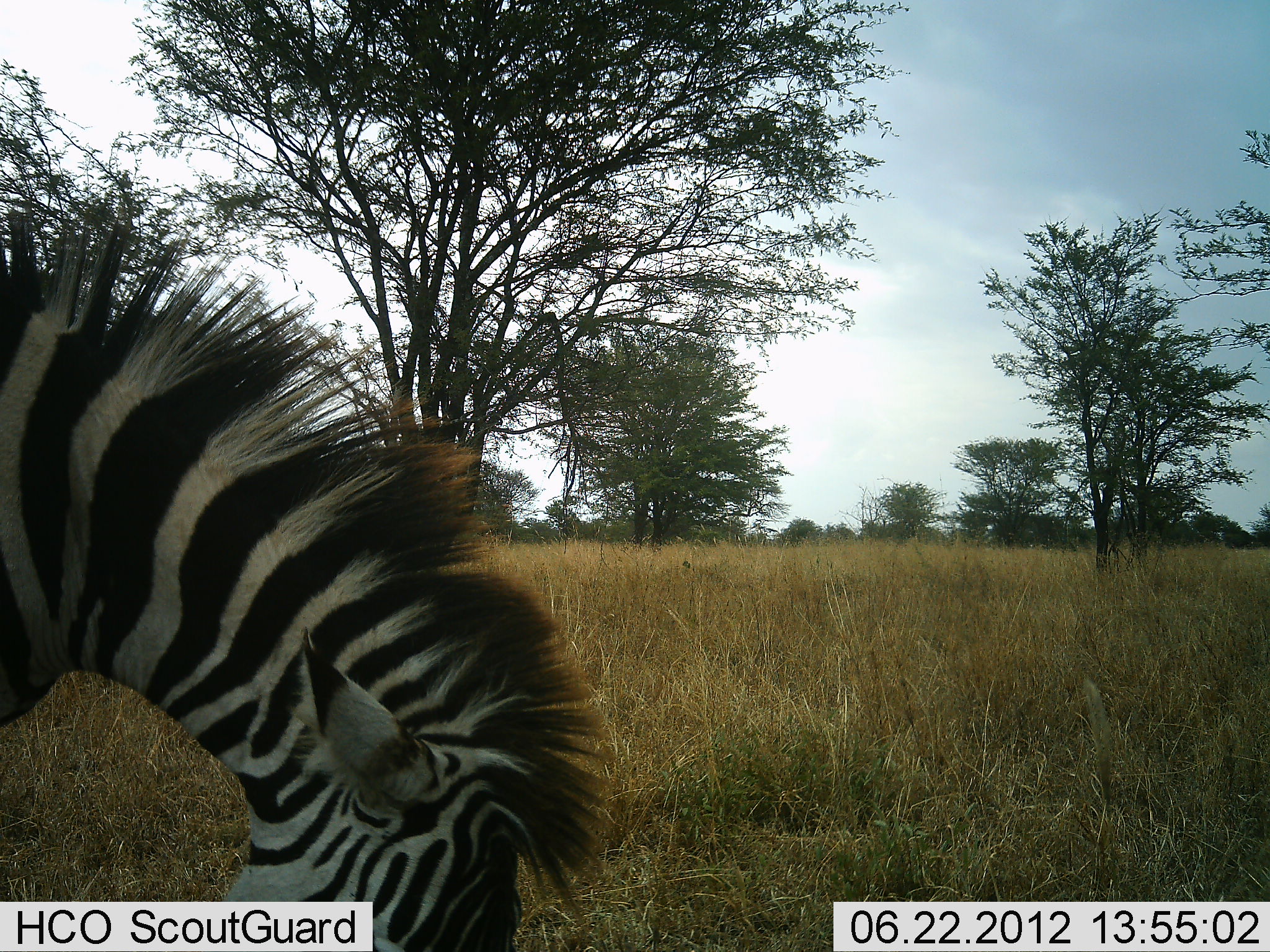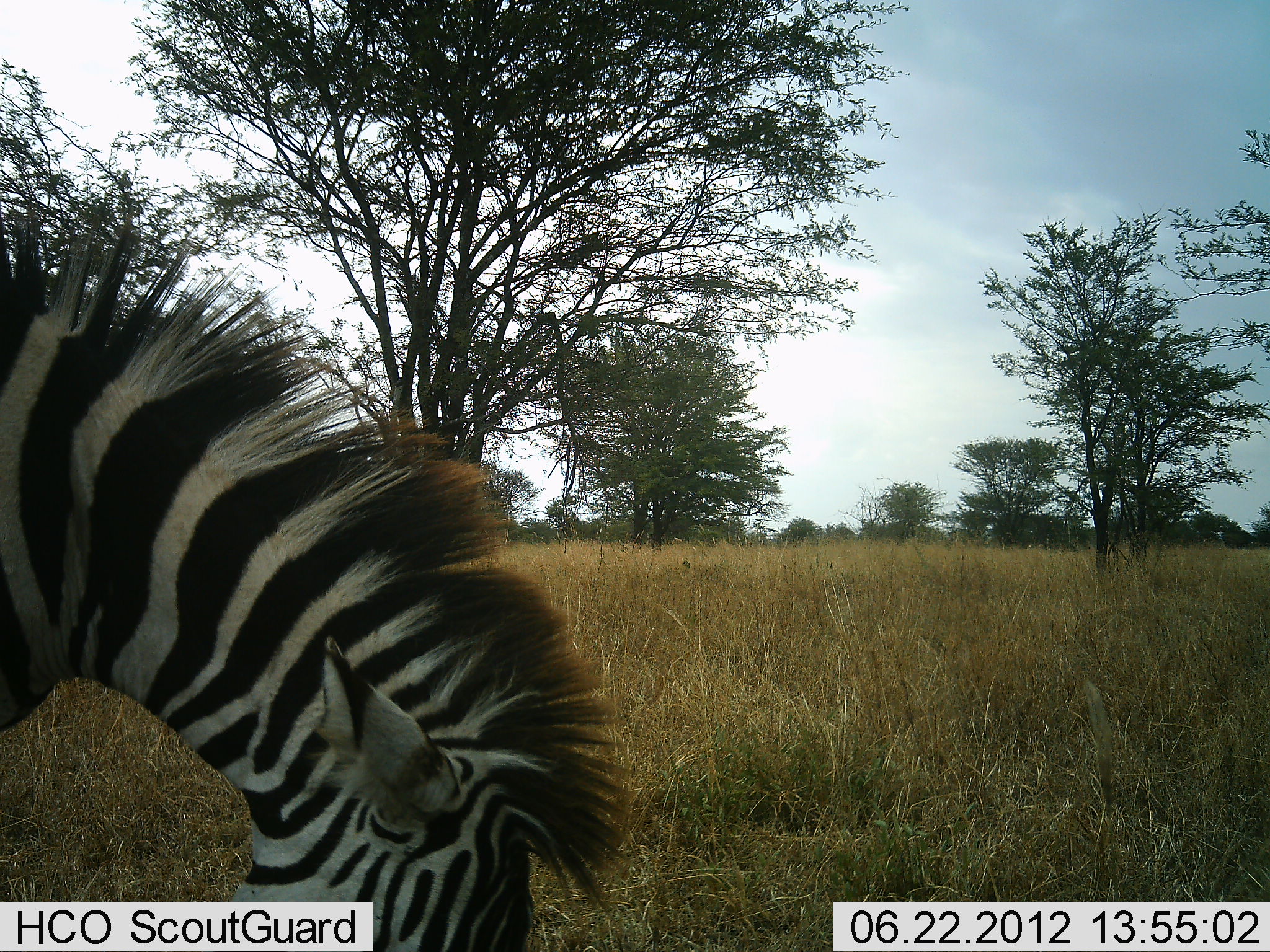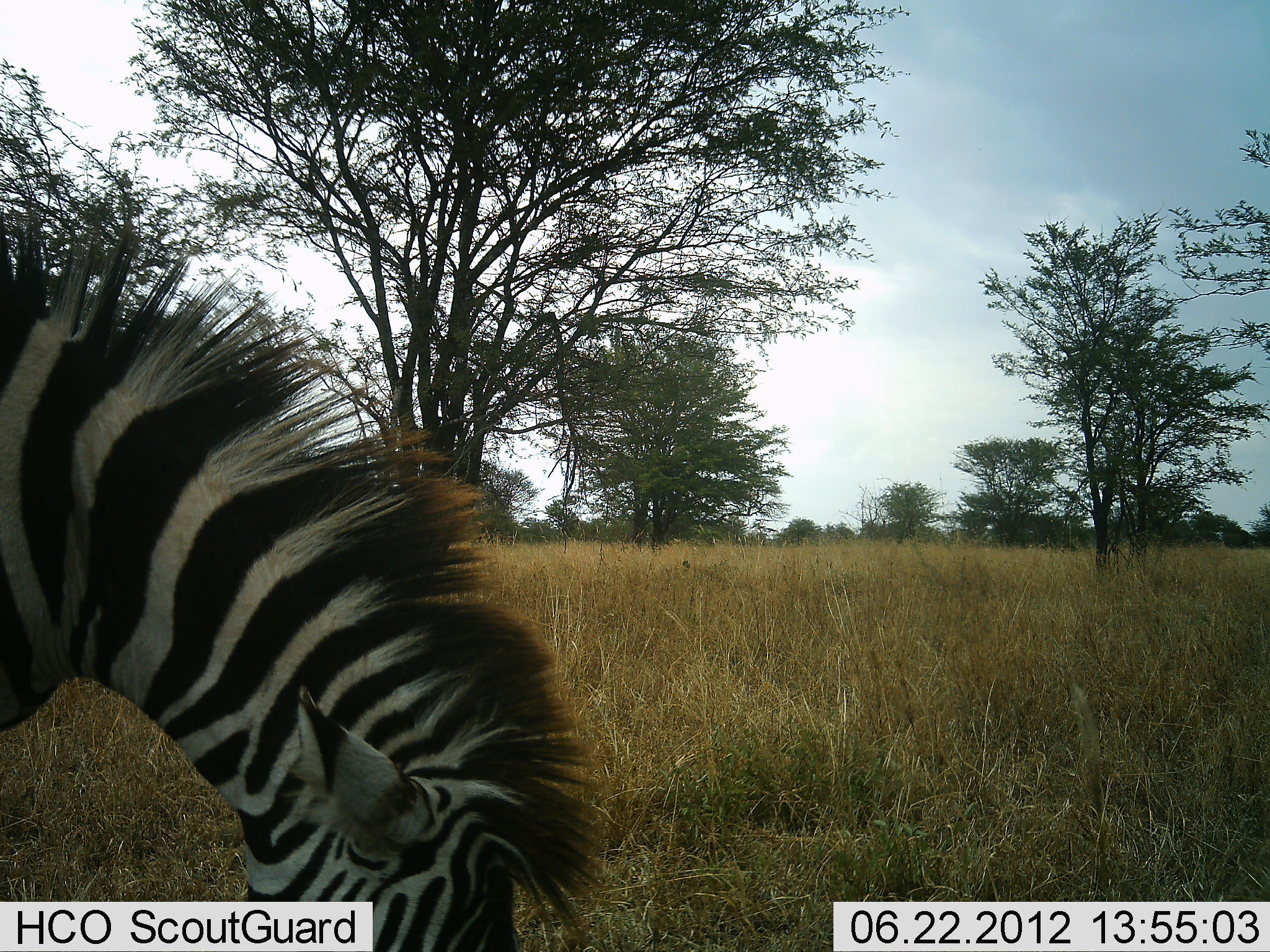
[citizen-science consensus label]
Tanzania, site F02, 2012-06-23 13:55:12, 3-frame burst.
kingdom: Animalia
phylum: Chordata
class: Mammalia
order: Perissodactyla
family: Equidae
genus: Equus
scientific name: Equus quagga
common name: plains zebra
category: zebra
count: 1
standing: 0%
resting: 0%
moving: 0%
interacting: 0%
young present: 0%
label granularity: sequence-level